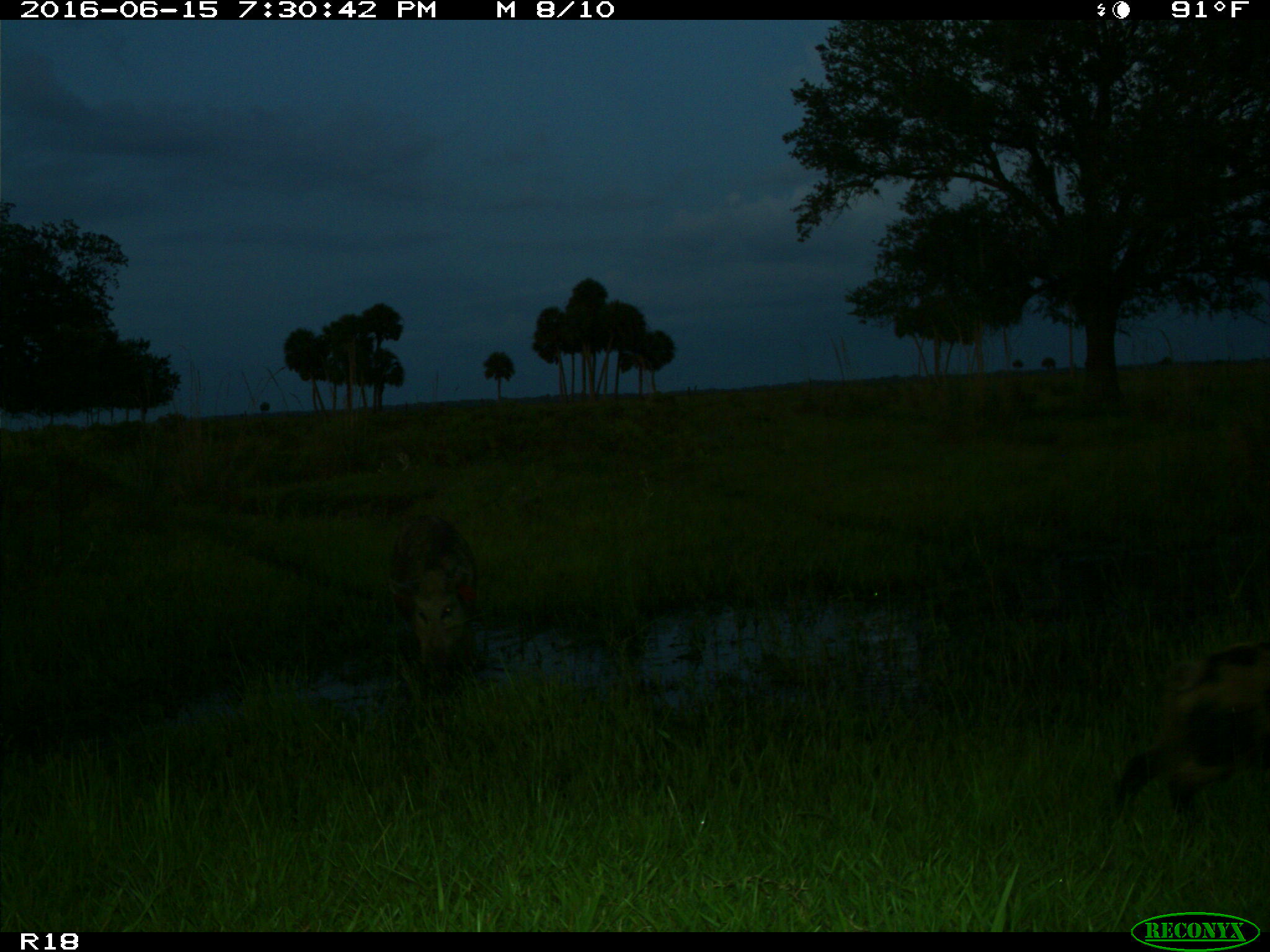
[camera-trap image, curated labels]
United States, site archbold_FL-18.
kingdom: Animalia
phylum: Chordata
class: Mammalia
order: Artiodactyla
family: Suidae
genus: Sus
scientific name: Sus scrofa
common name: wild boar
Sus scrofa (wild boar).